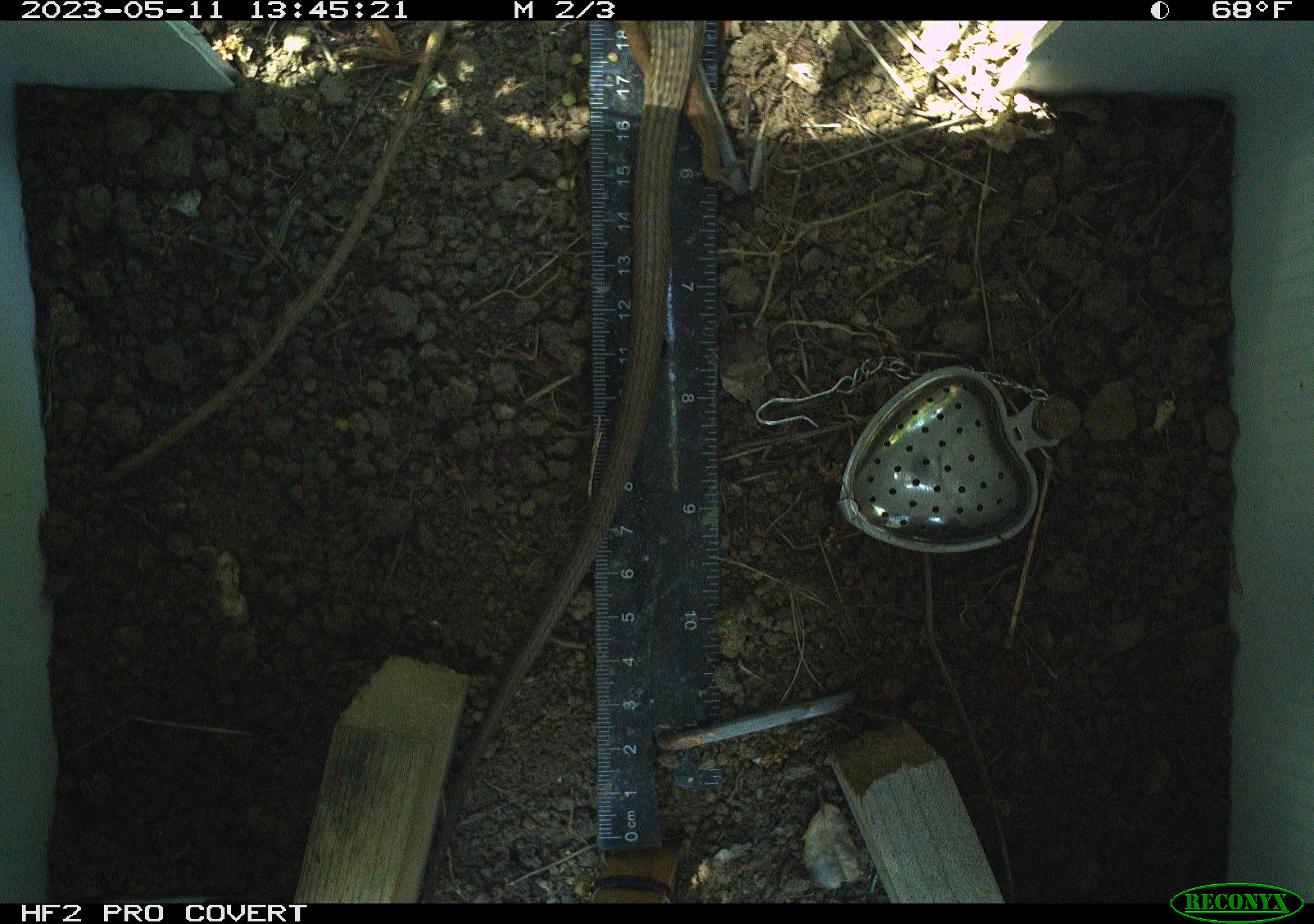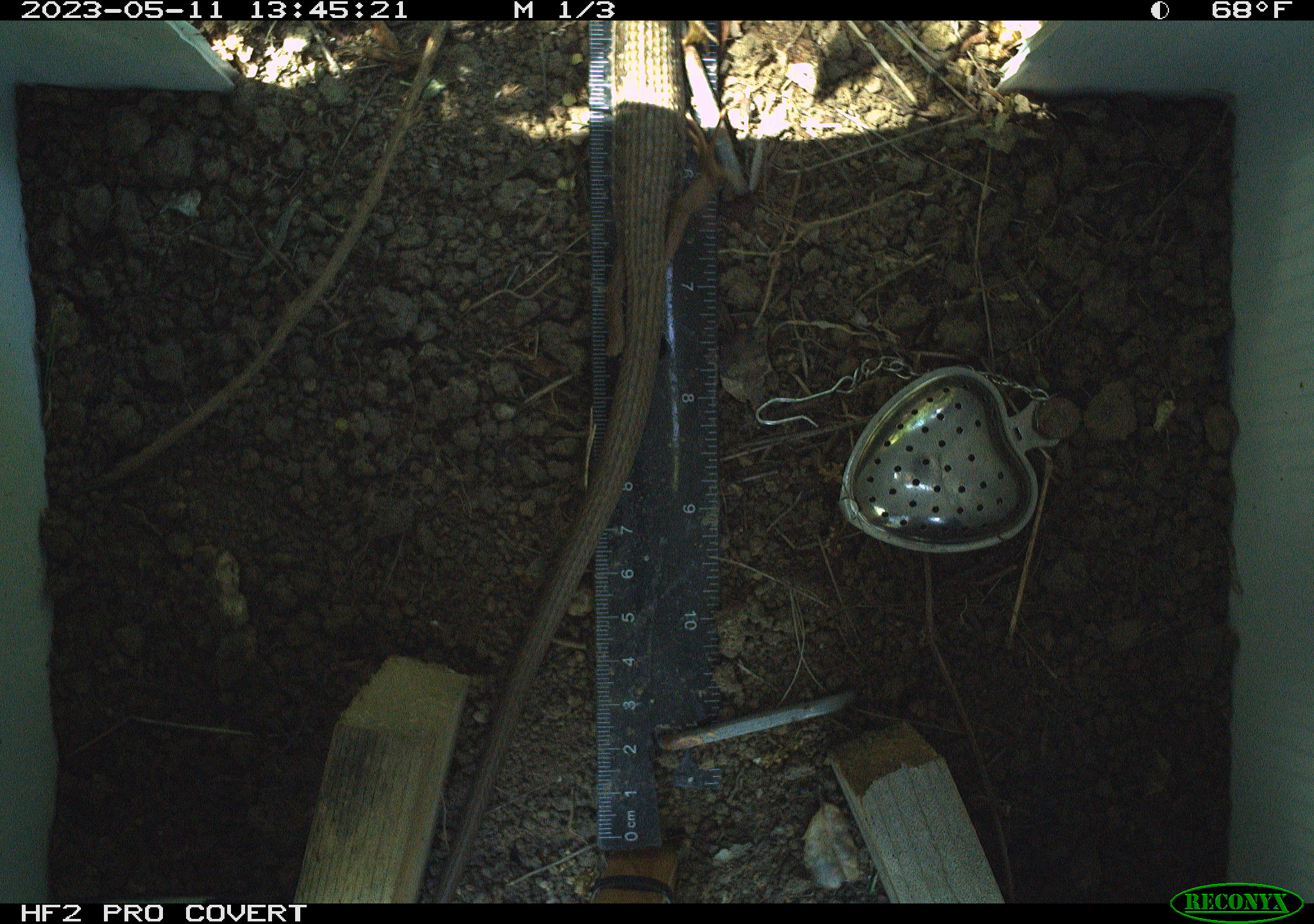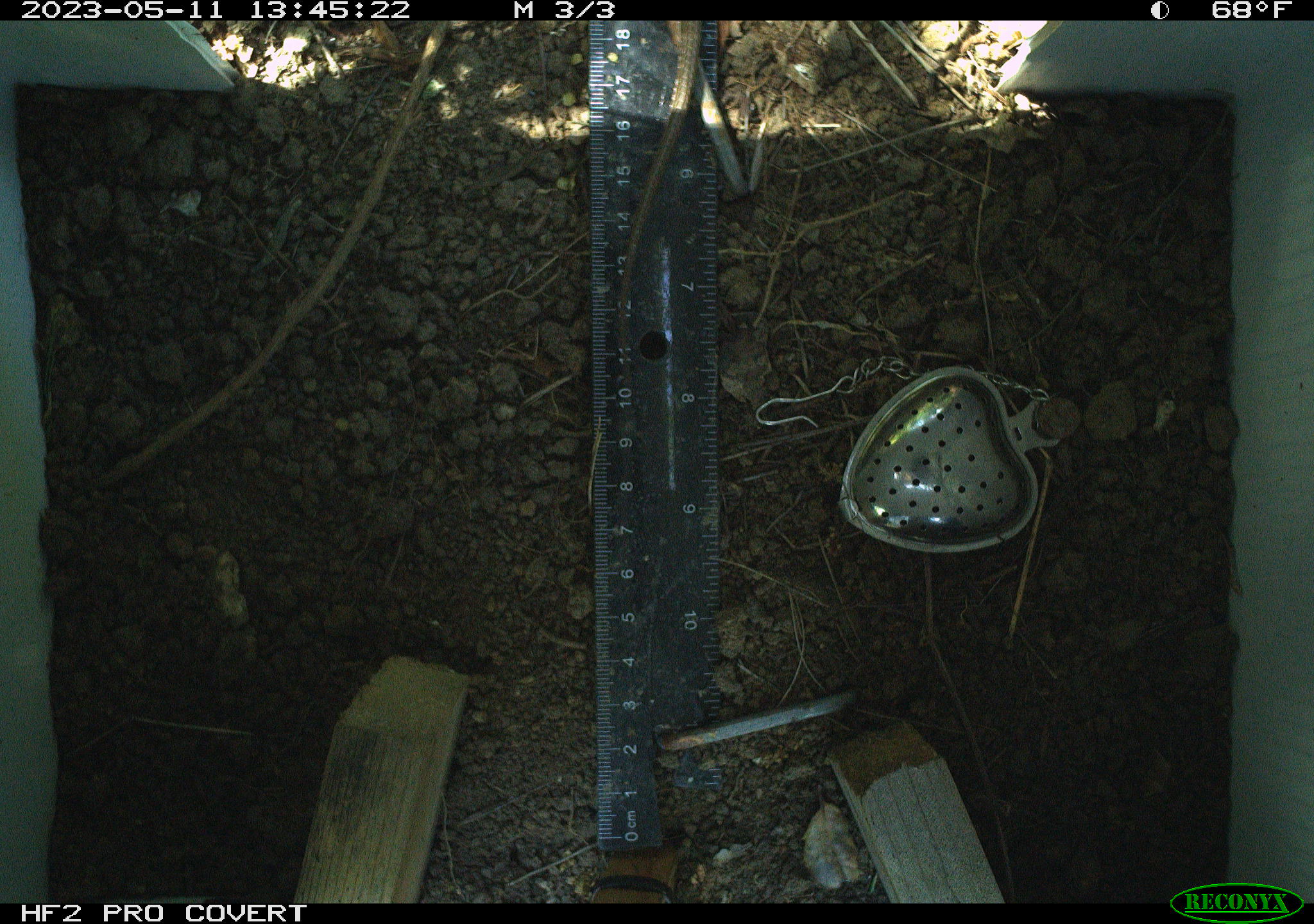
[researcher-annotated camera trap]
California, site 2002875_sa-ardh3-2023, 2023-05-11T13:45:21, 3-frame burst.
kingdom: Animalia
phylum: Chordata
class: Reptilia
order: Squamata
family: Anguidae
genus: Elgaria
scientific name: Elgaria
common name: alligator lizards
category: elgaria species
Elgaria species (alligator lizards) (Elgaria).